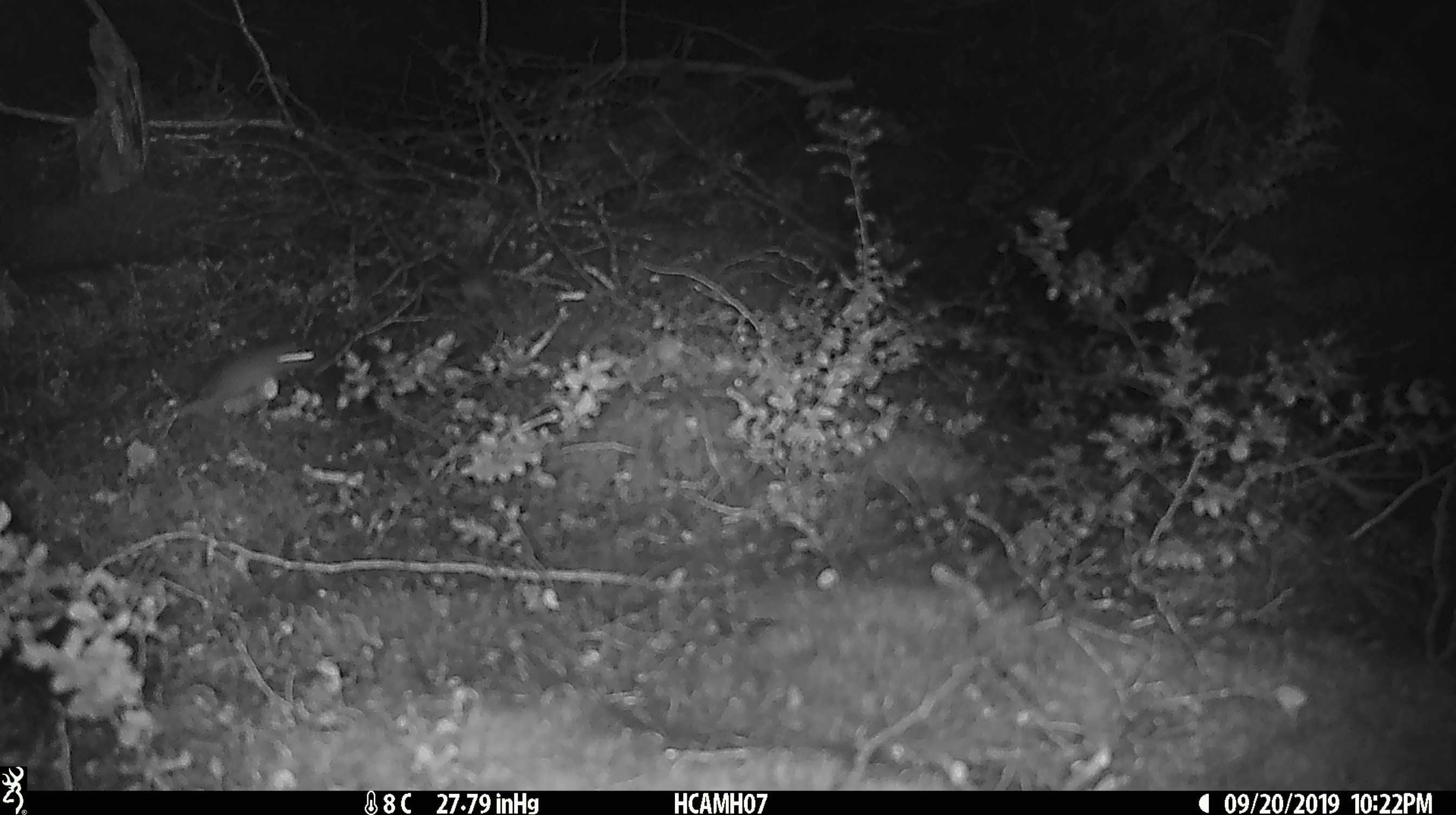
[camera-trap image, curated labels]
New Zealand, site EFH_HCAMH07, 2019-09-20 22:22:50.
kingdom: Animalia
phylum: Chordata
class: Mammalia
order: Rodentia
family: Muridae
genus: Mus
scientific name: Mus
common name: mouse